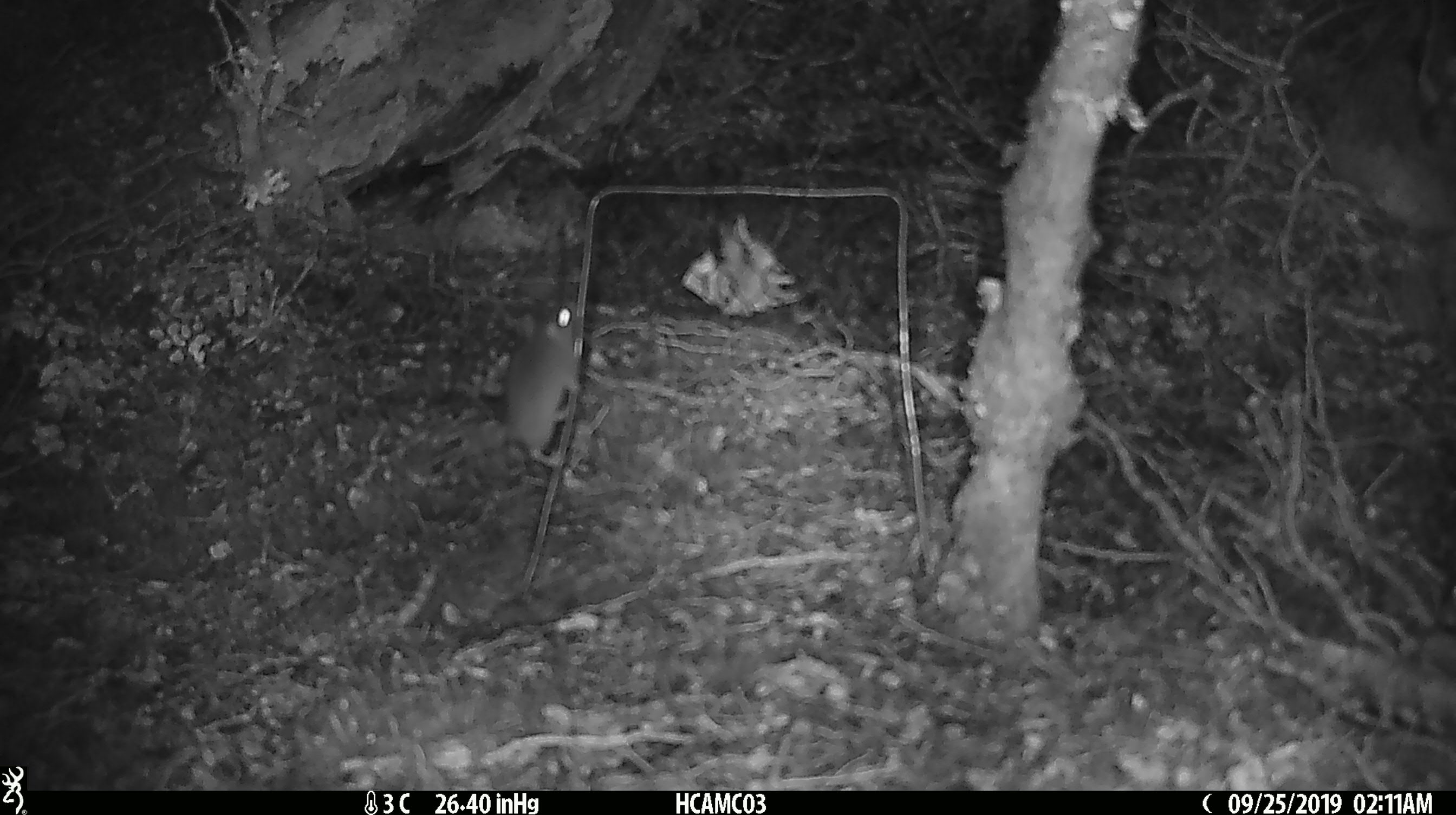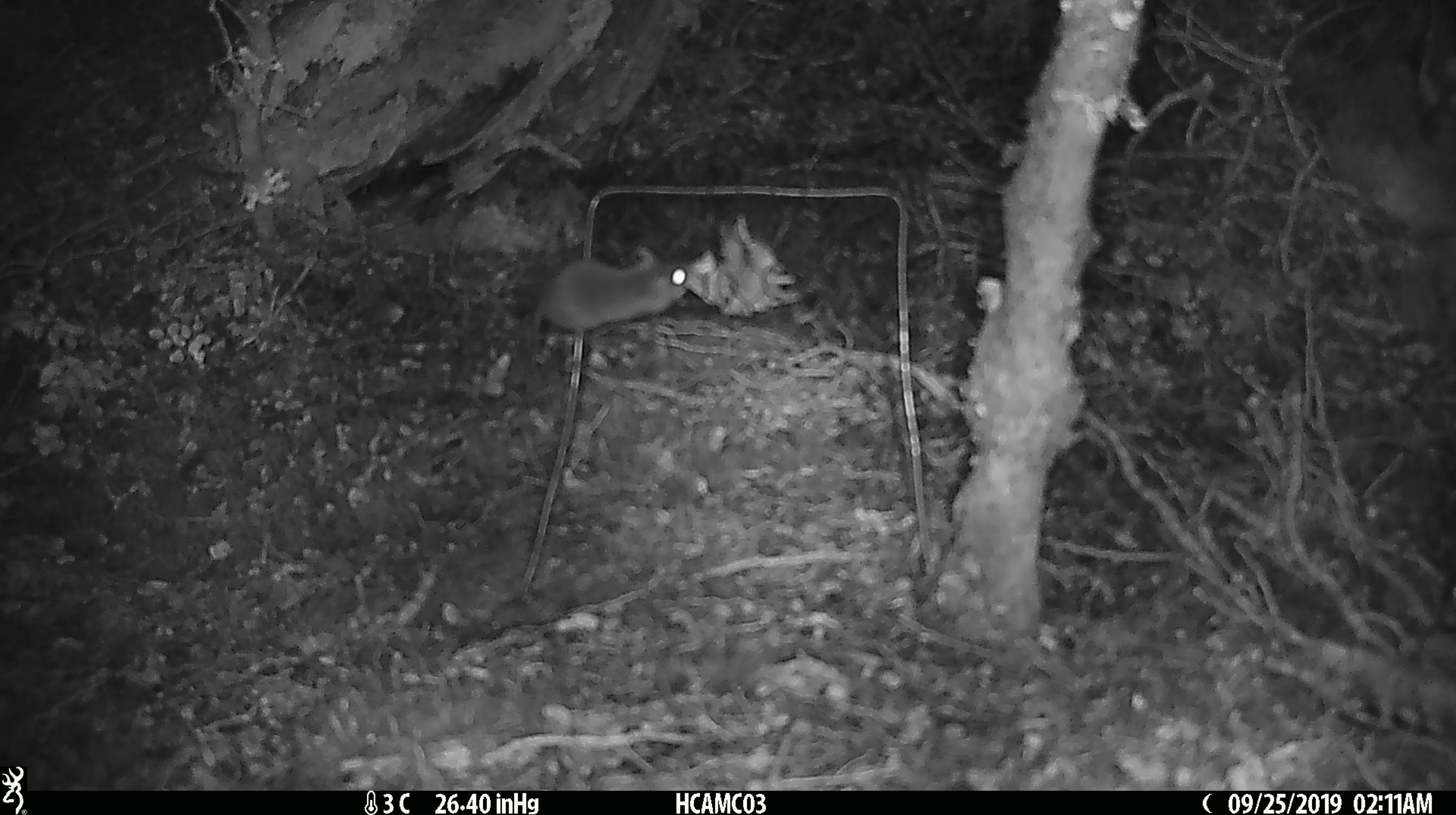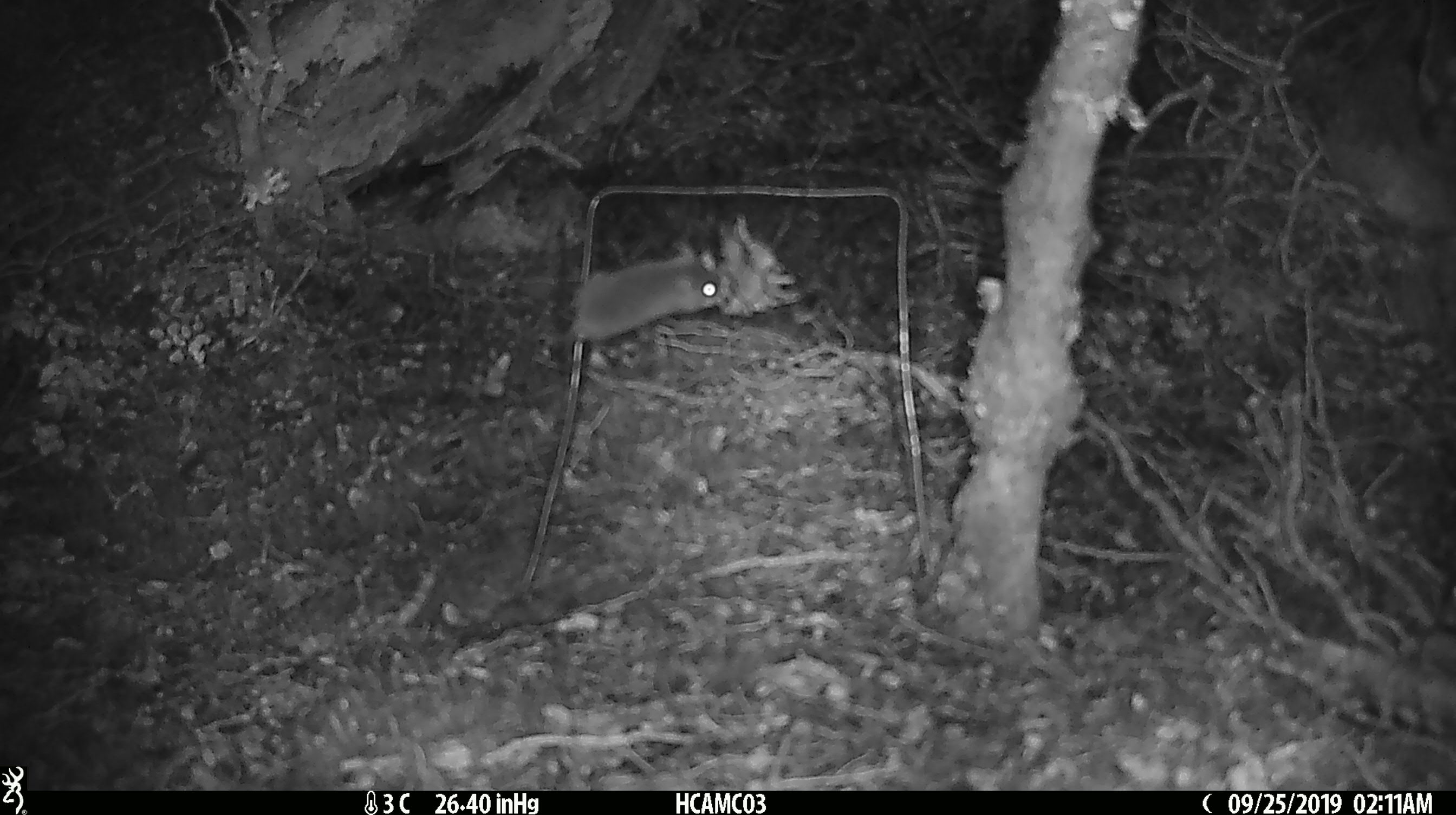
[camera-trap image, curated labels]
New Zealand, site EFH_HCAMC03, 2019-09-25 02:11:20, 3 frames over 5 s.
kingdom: Animalia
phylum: Chordata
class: Mammalia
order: Rodentia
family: Muridae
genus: Mus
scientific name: Mus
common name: mouse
Mouse (Mus).